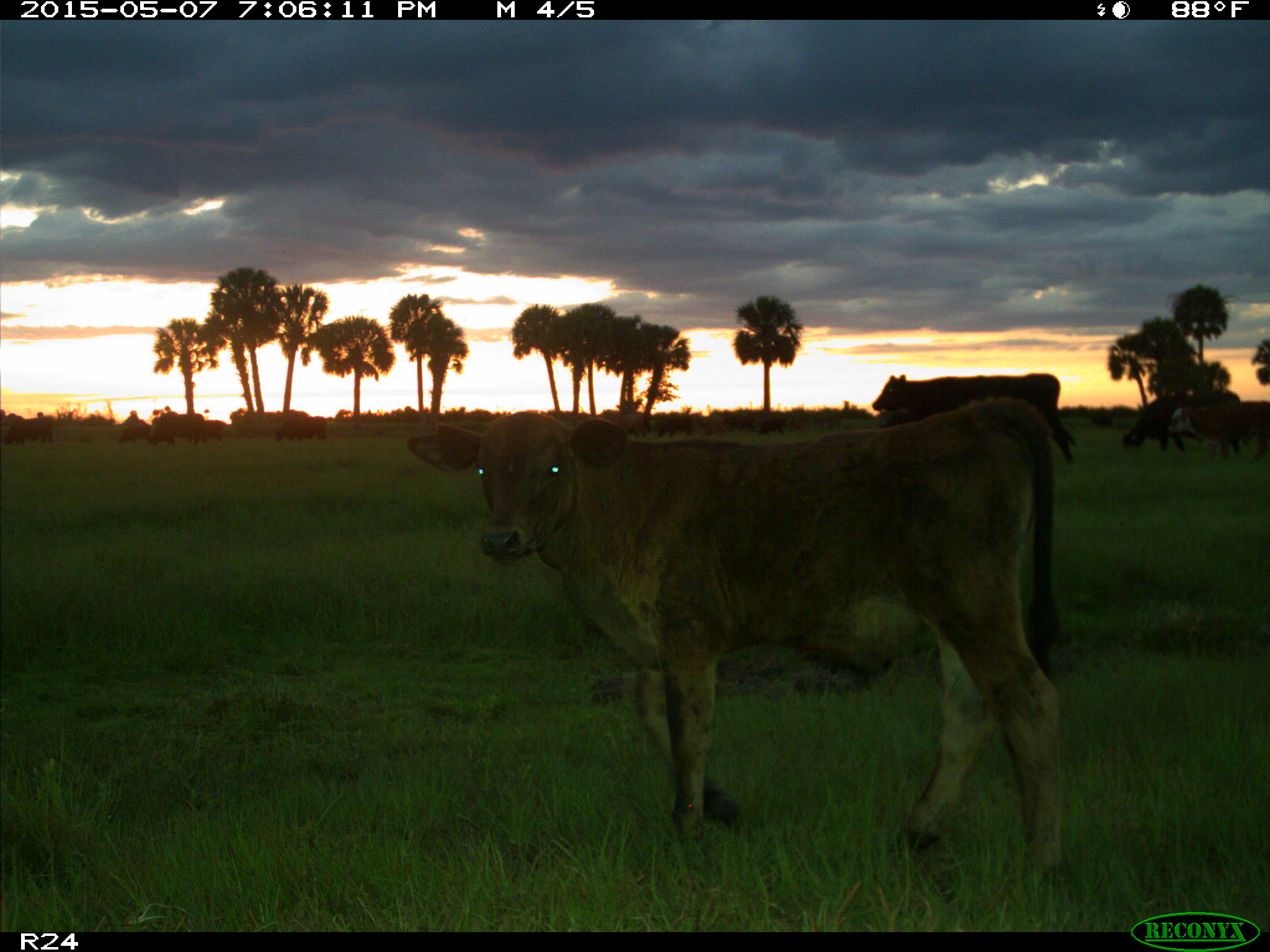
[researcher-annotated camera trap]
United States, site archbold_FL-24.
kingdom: Animalia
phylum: Chordata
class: Mammalia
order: Artiodactyla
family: Bovidae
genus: Bos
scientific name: Bos taurus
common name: domestic cow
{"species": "Bos taurus (domestic cow)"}